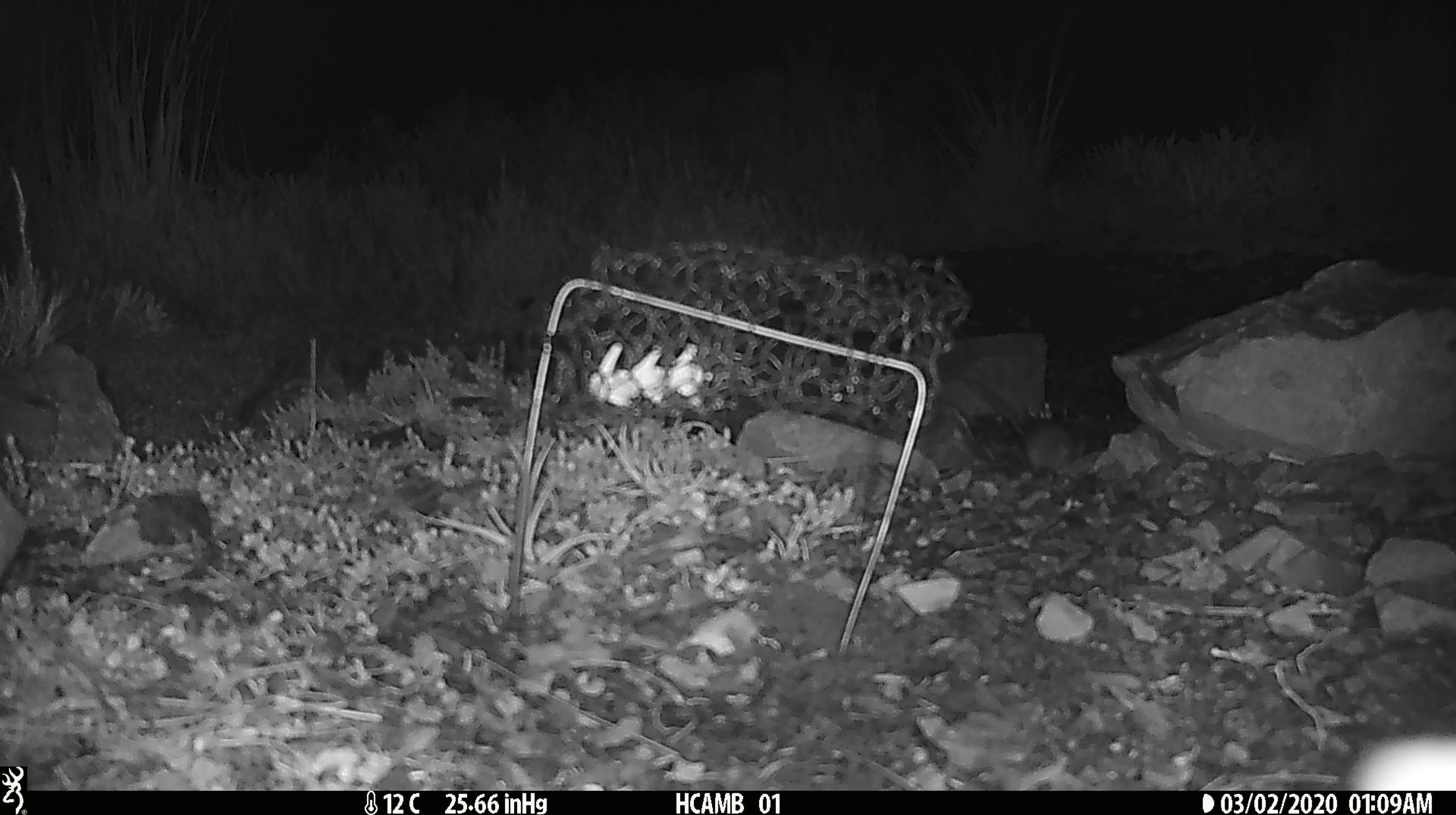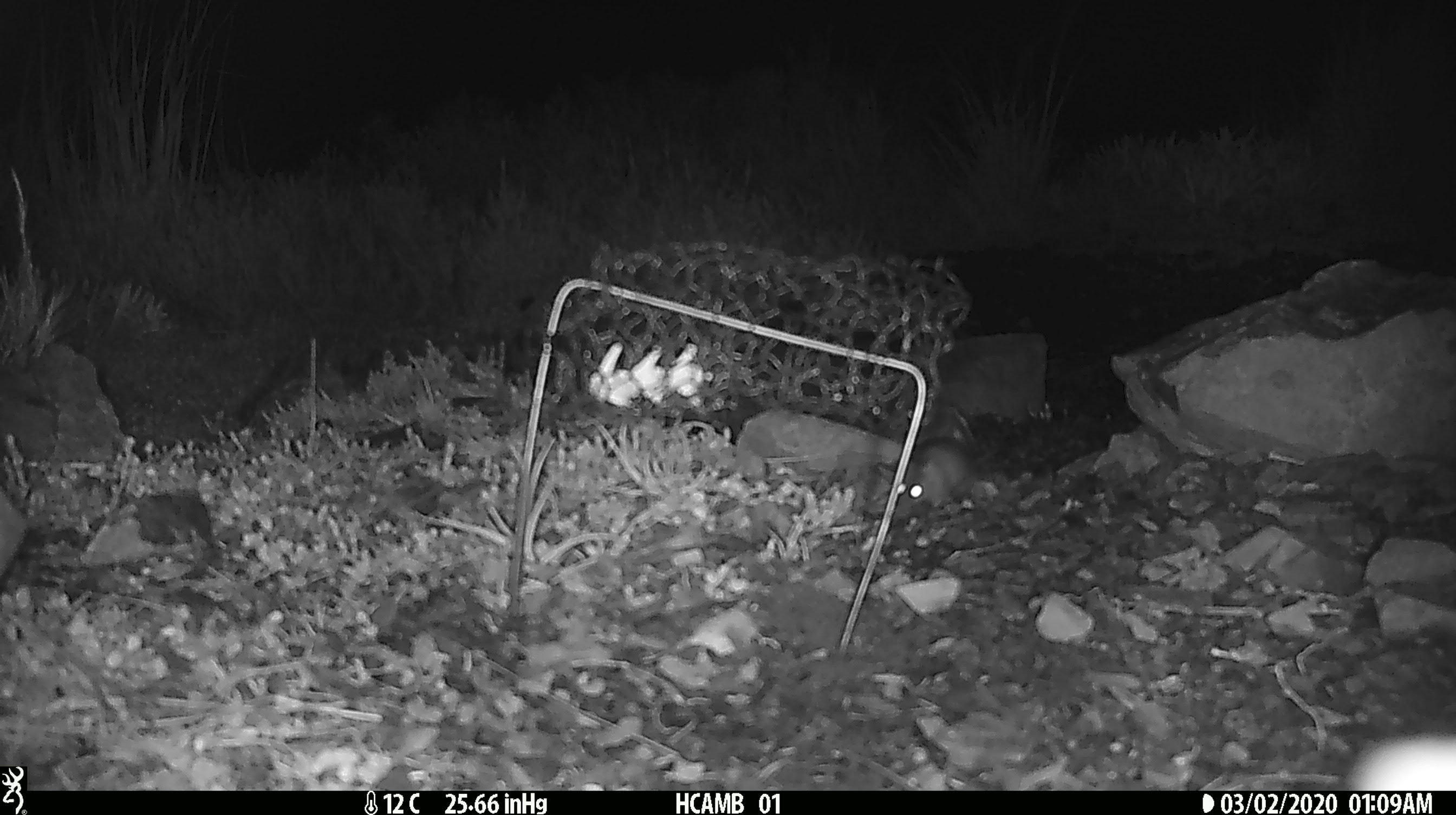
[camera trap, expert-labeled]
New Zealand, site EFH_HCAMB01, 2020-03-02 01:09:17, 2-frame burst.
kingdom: Animalia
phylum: Chordata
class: Mammalia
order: Rodentia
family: Muridae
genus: Mus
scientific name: Mus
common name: mouse